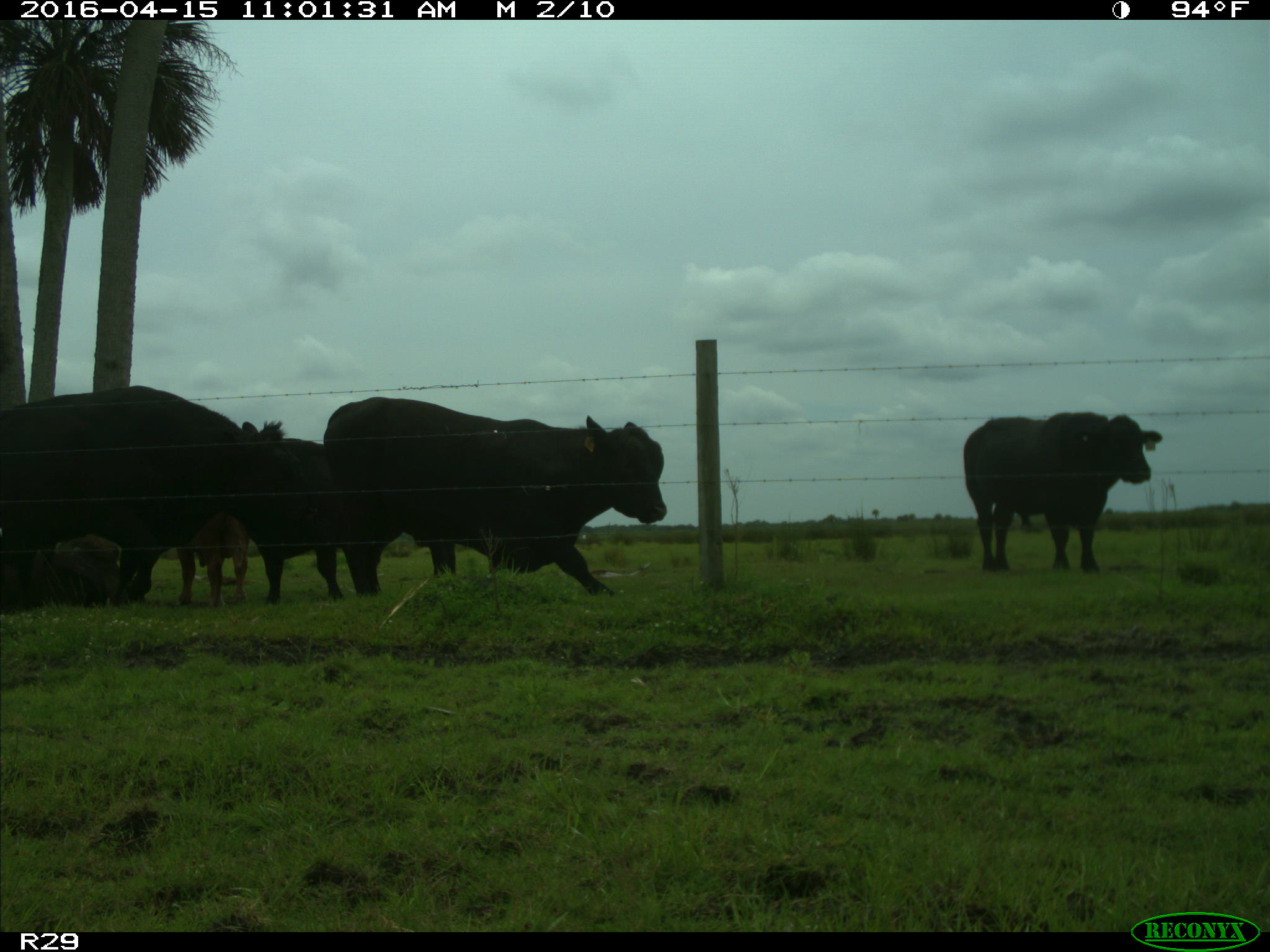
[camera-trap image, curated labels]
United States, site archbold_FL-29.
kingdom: Animalia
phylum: Chordata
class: Mammalia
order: Artiodactyla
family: Bovidae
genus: Bos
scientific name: Bos taurus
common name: domestic cow